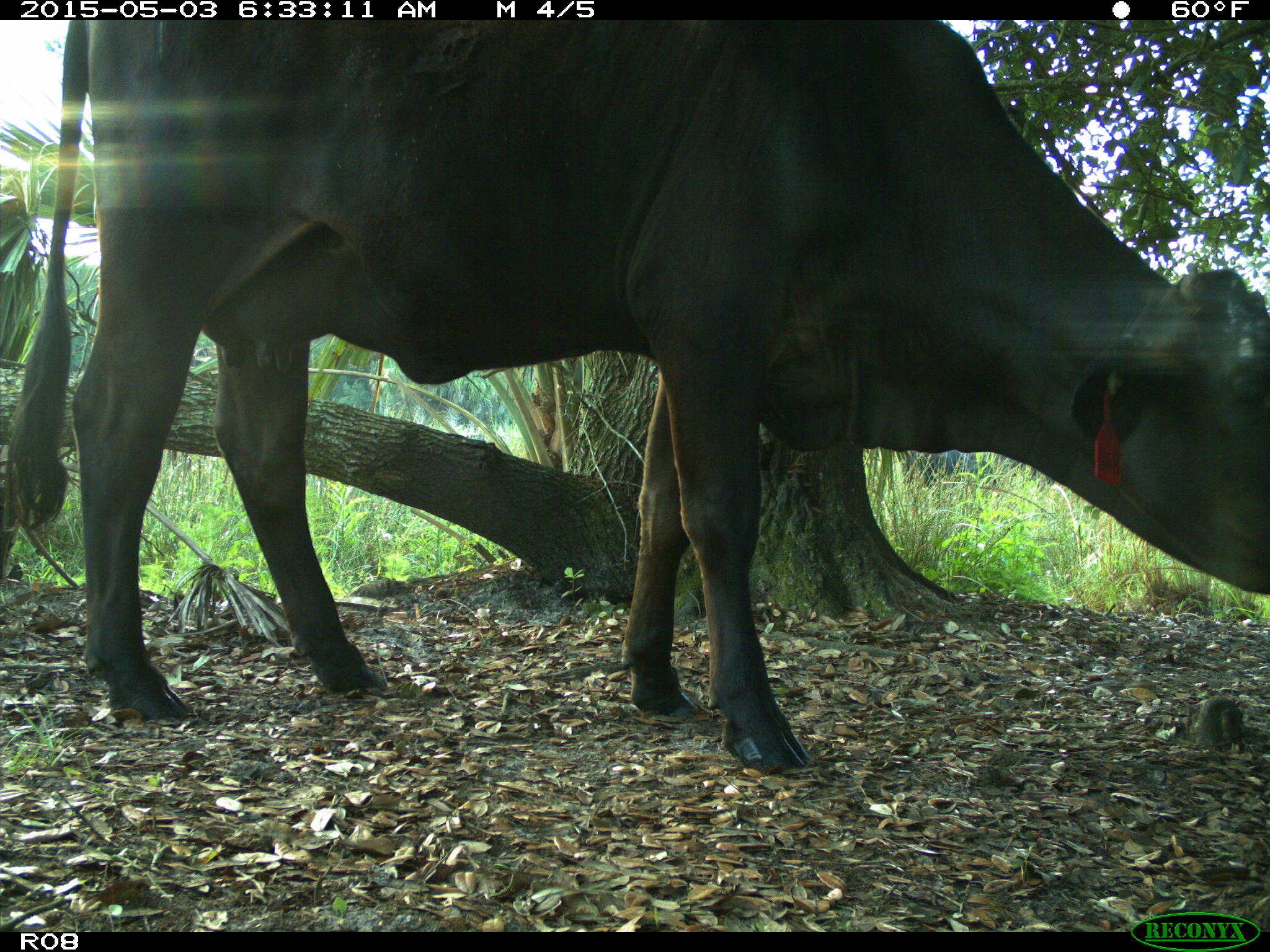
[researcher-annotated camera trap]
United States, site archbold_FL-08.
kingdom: Animalia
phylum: Chordata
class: Mammalia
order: Artiodactyla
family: Bovidae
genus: Bos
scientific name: Bos taurus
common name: domestic cow